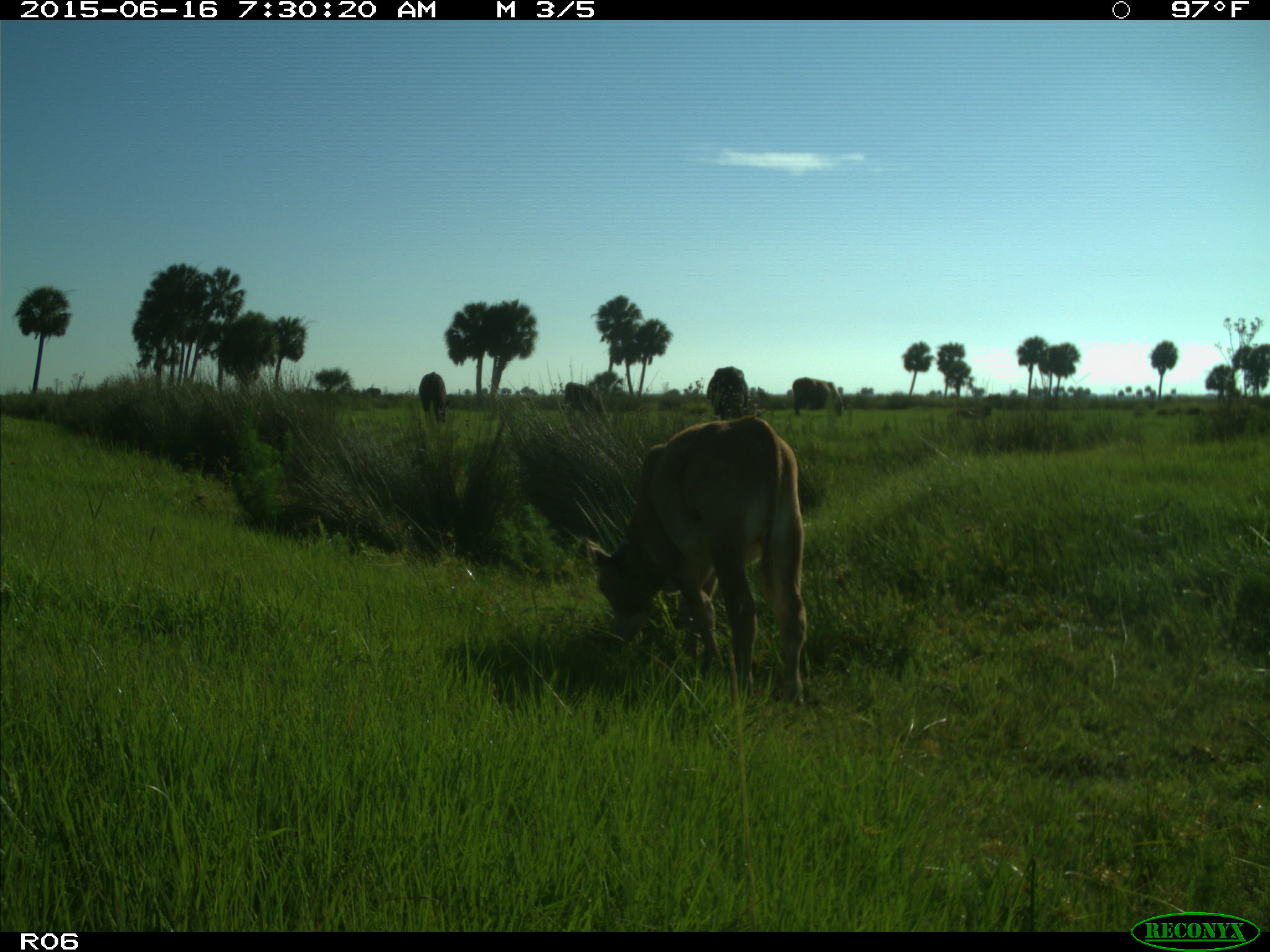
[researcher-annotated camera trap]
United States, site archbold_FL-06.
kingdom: Animalia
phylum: Chordata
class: Mammalia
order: Artiodactyla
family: Bovidae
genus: Bos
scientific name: Bos taurus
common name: domestic cow